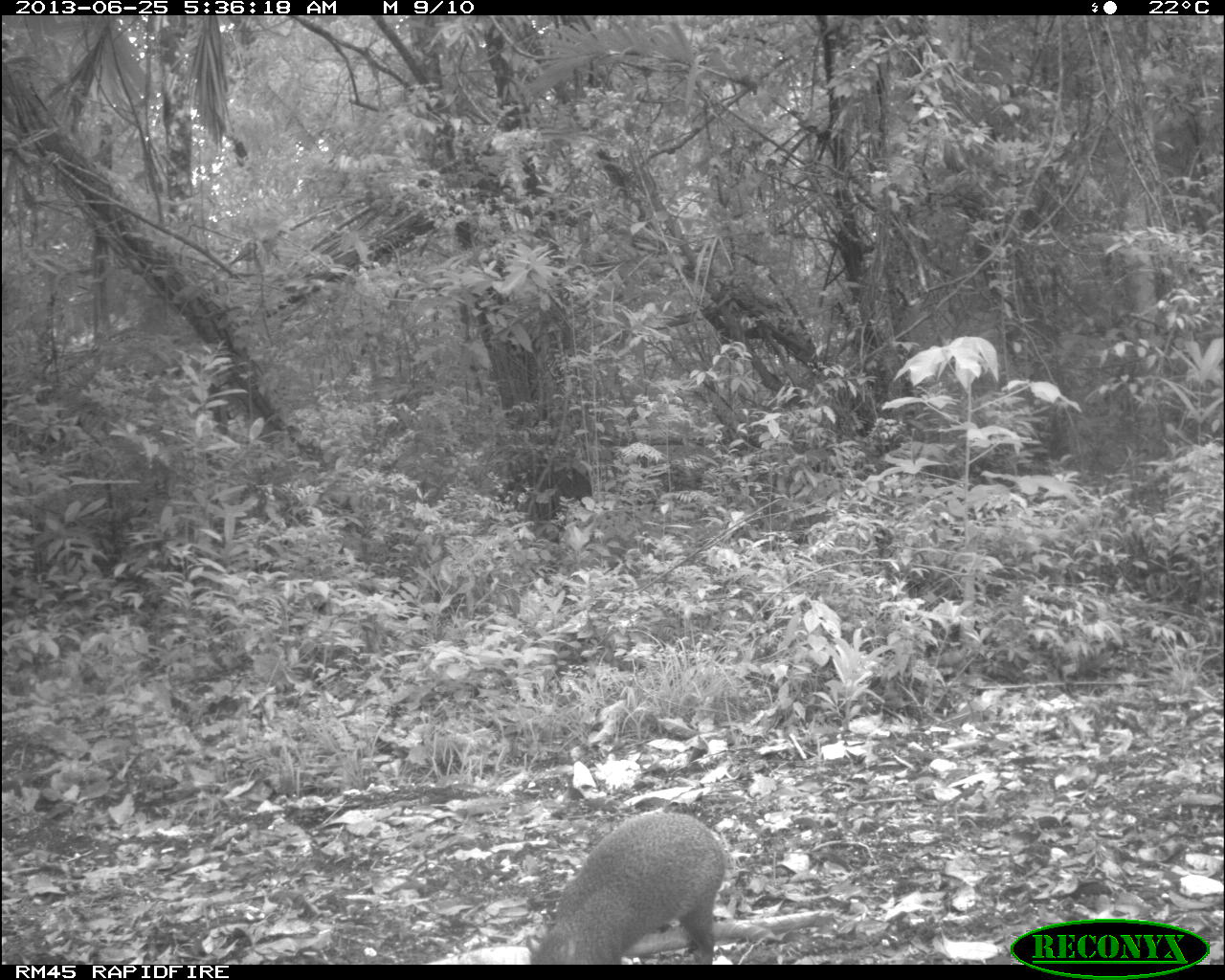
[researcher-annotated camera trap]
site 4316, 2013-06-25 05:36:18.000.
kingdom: Animalia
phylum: Chordata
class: Mammalia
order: Rodentia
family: Dasyproctidae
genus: Dasyprocta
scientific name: Dasyprocta punctata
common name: central american agouti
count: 1